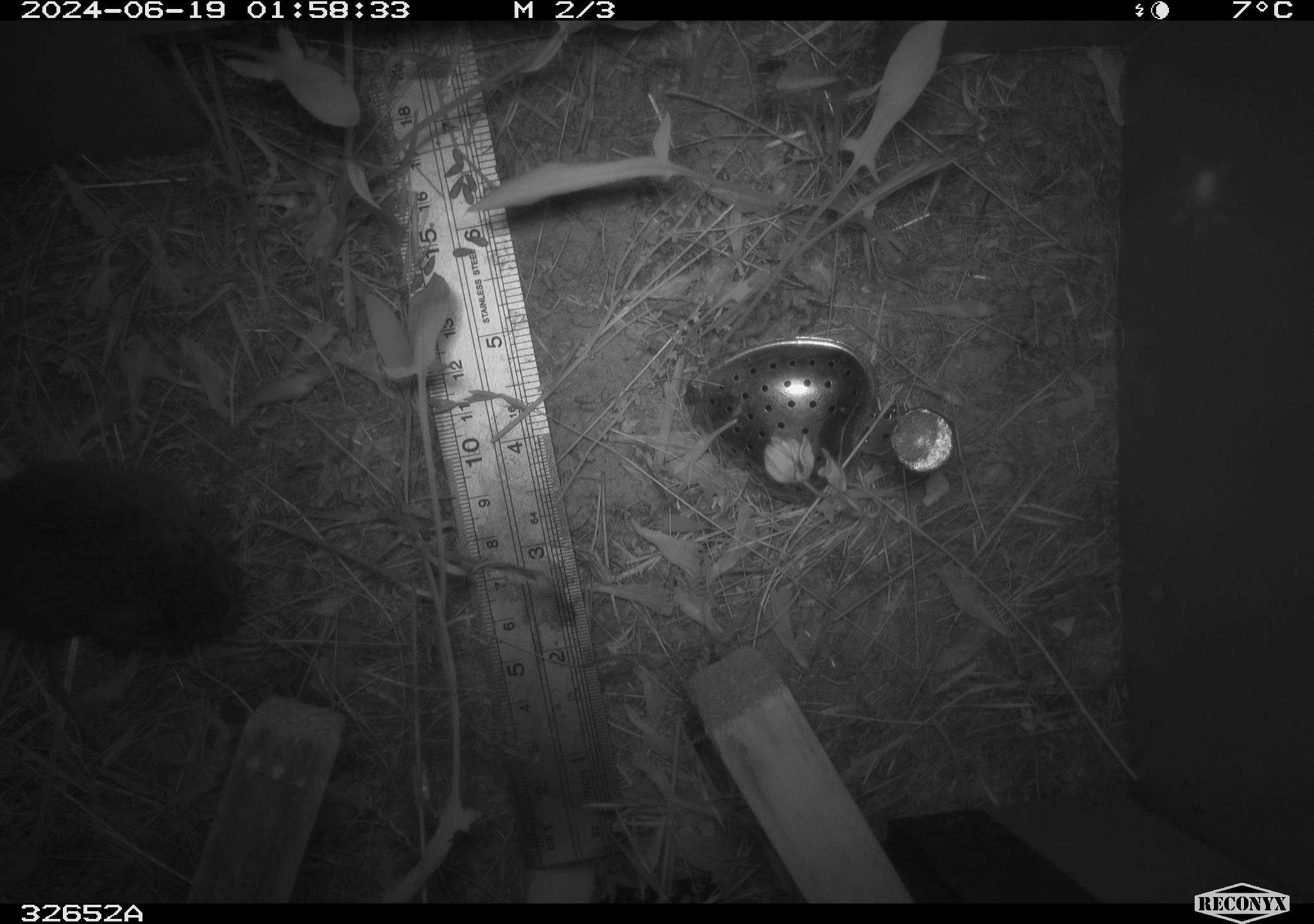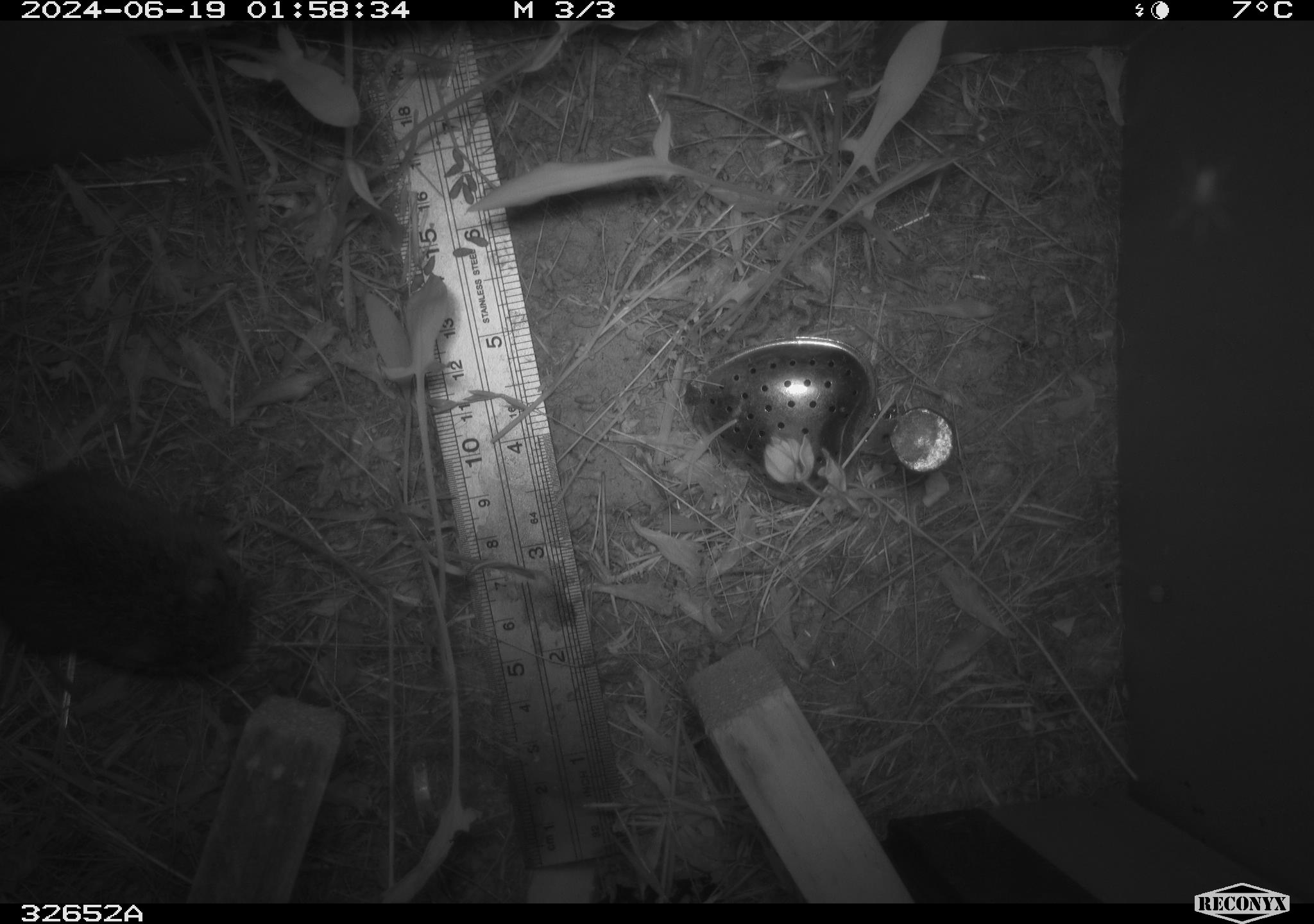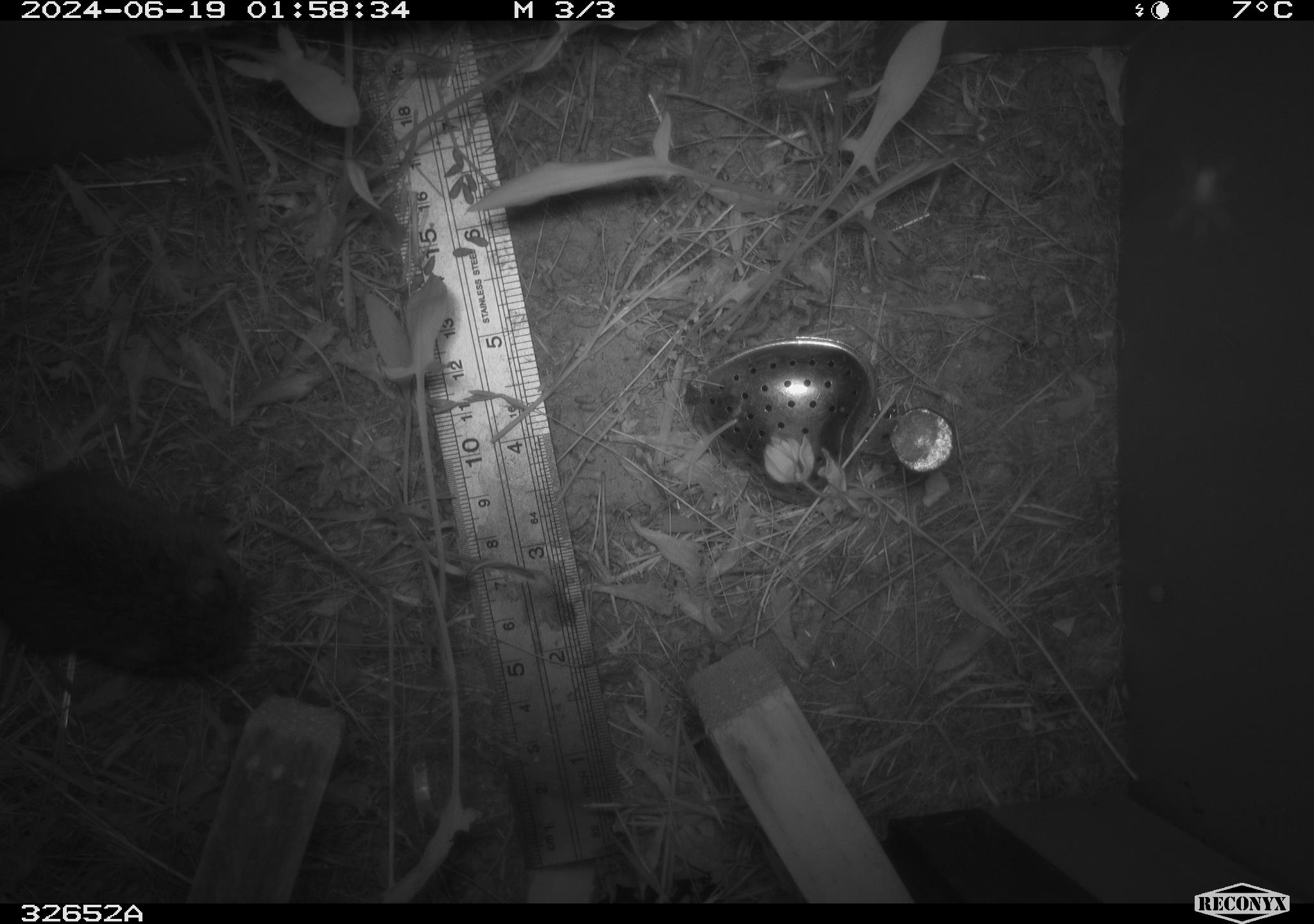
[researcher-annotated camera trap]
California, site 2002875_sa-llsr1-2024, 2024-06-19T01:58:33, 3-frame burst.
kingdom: Animalia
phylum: Chordata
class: Mammalia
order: Rodentia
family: Cricetidae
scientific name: Arvicolinae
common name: voles, lemmings, and muskrats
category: arvicolinae subfamily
Arvicolinae subfamily (voles, lemmings, and muskrats) (Arvicolinae).